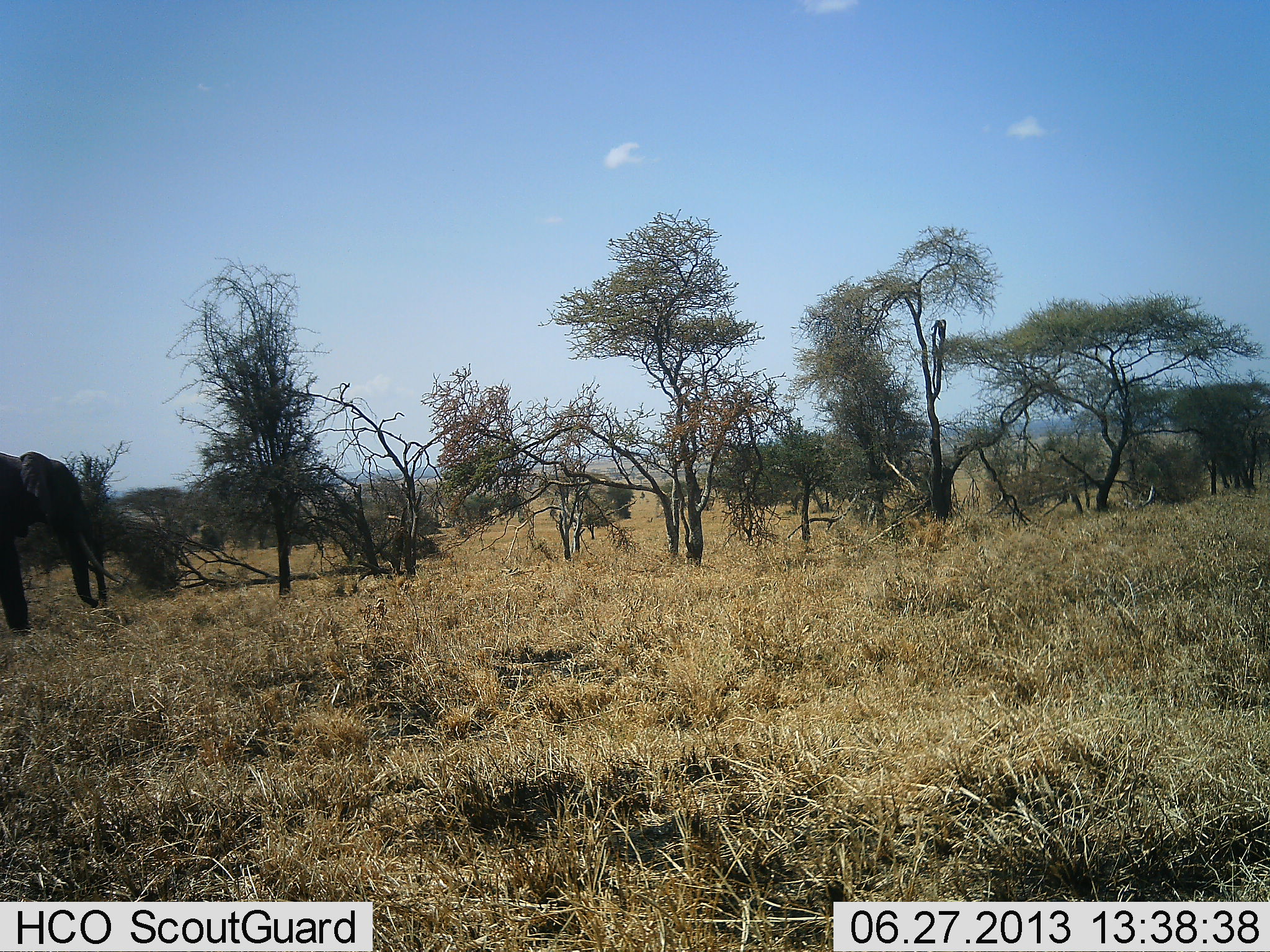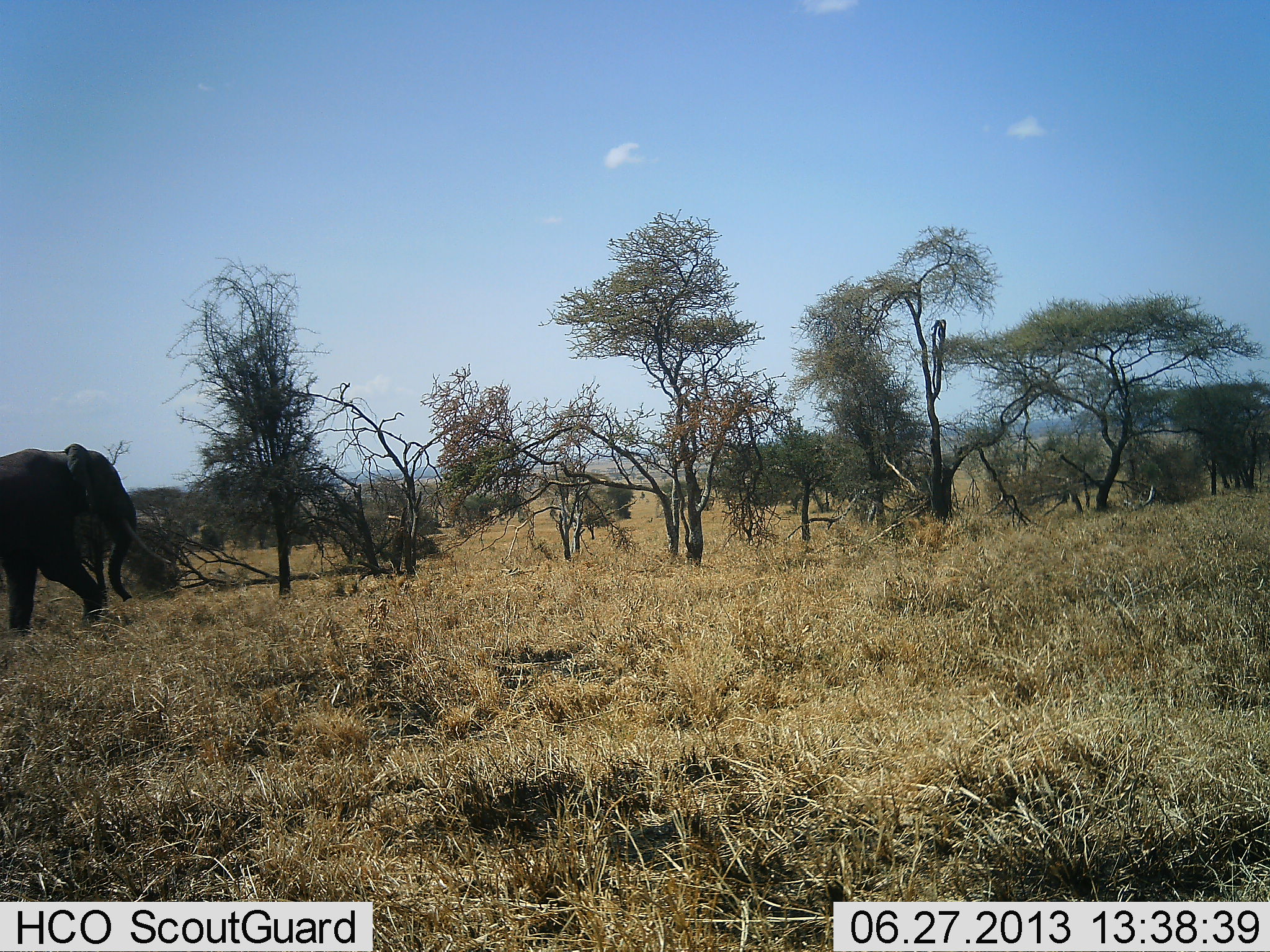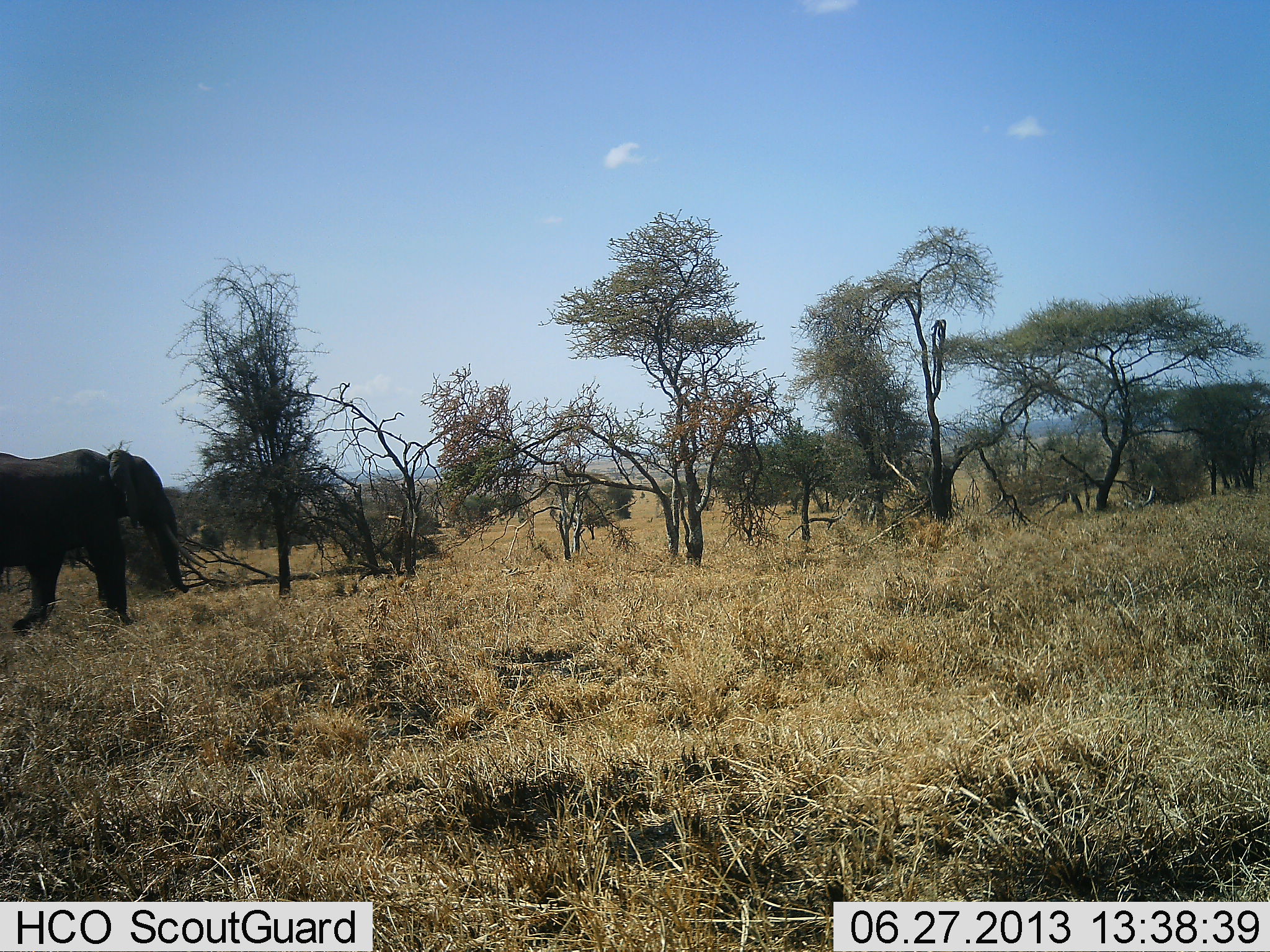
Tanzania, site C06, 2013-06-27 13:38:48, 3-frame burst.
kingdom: Animalia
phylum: Chordata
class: Mammalia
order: Proboscidea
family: Elephantidae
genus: Loxodonta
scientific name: Loxodonta africana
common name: african bush elephant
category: elephant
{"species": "elephant (african bush elephant) (Loxodonta africana)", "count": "1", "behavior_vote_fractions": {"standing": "0%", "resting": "0%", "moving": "100%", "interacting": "0%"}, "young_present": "0%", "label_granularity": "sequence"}